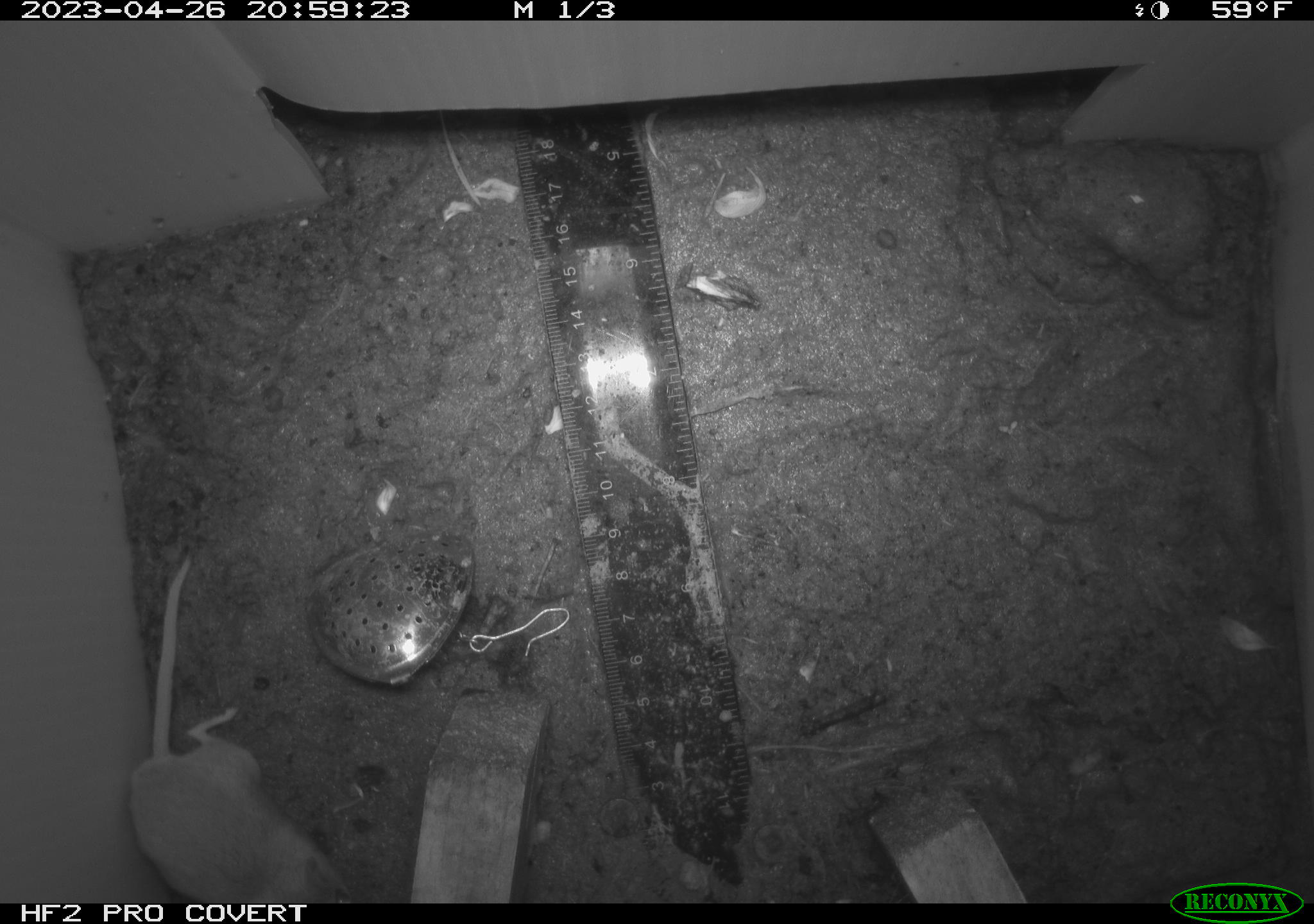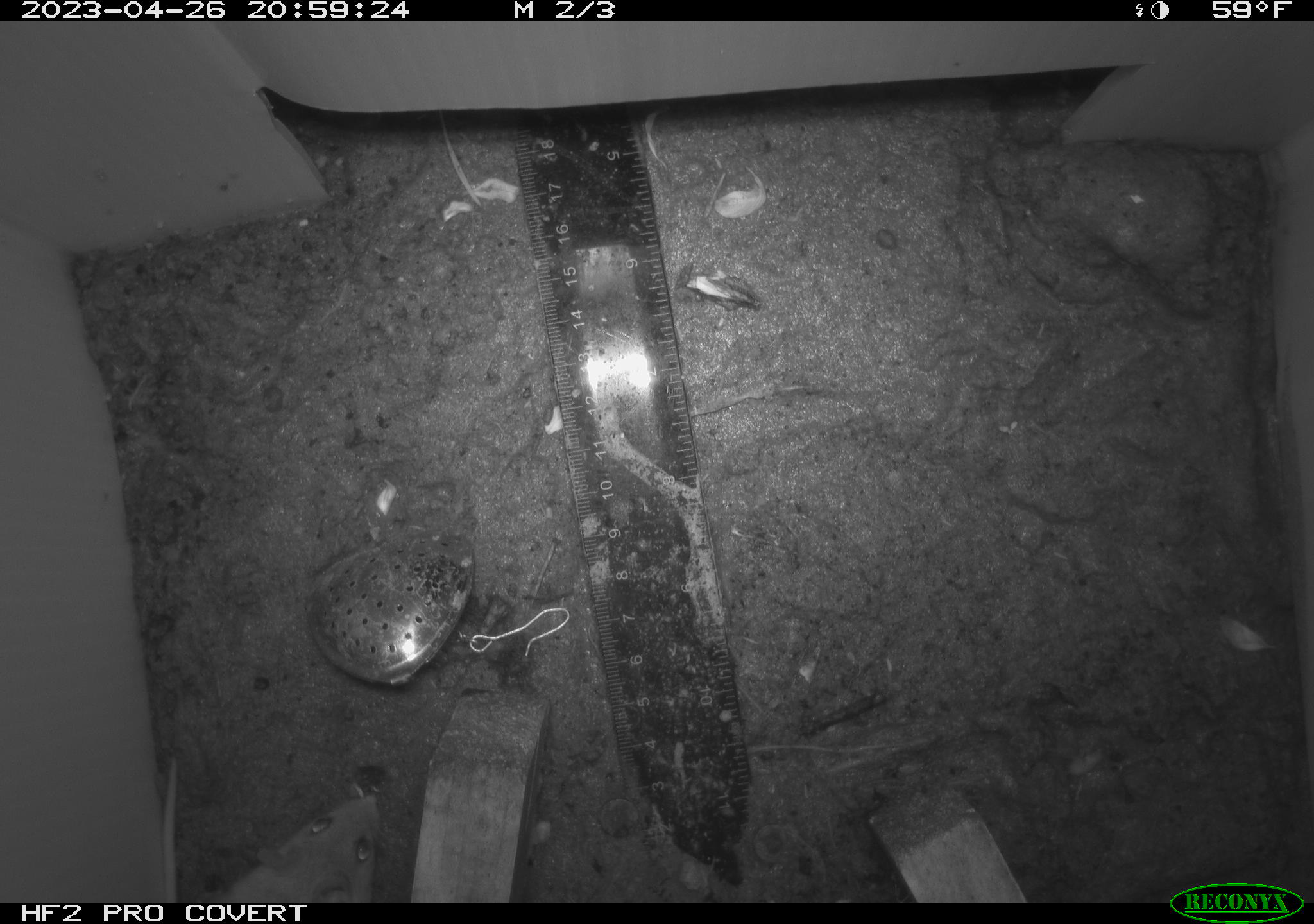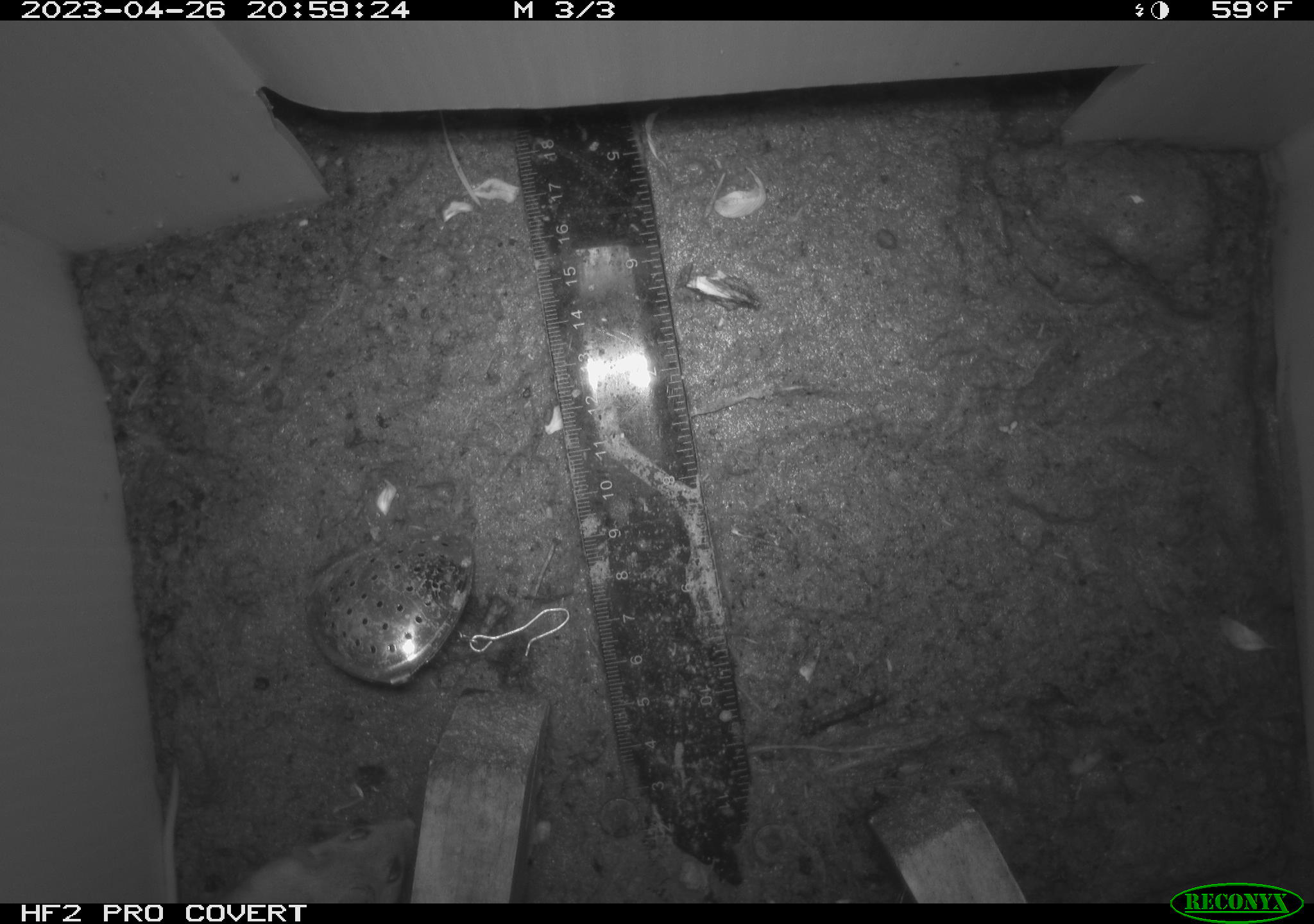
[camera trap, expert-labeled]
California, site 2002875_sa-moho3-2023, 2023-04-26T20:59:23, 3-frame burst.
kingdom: Animalia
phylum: Chordata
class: Mammalia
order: Rodentia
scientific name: Rodentia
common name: mouse species